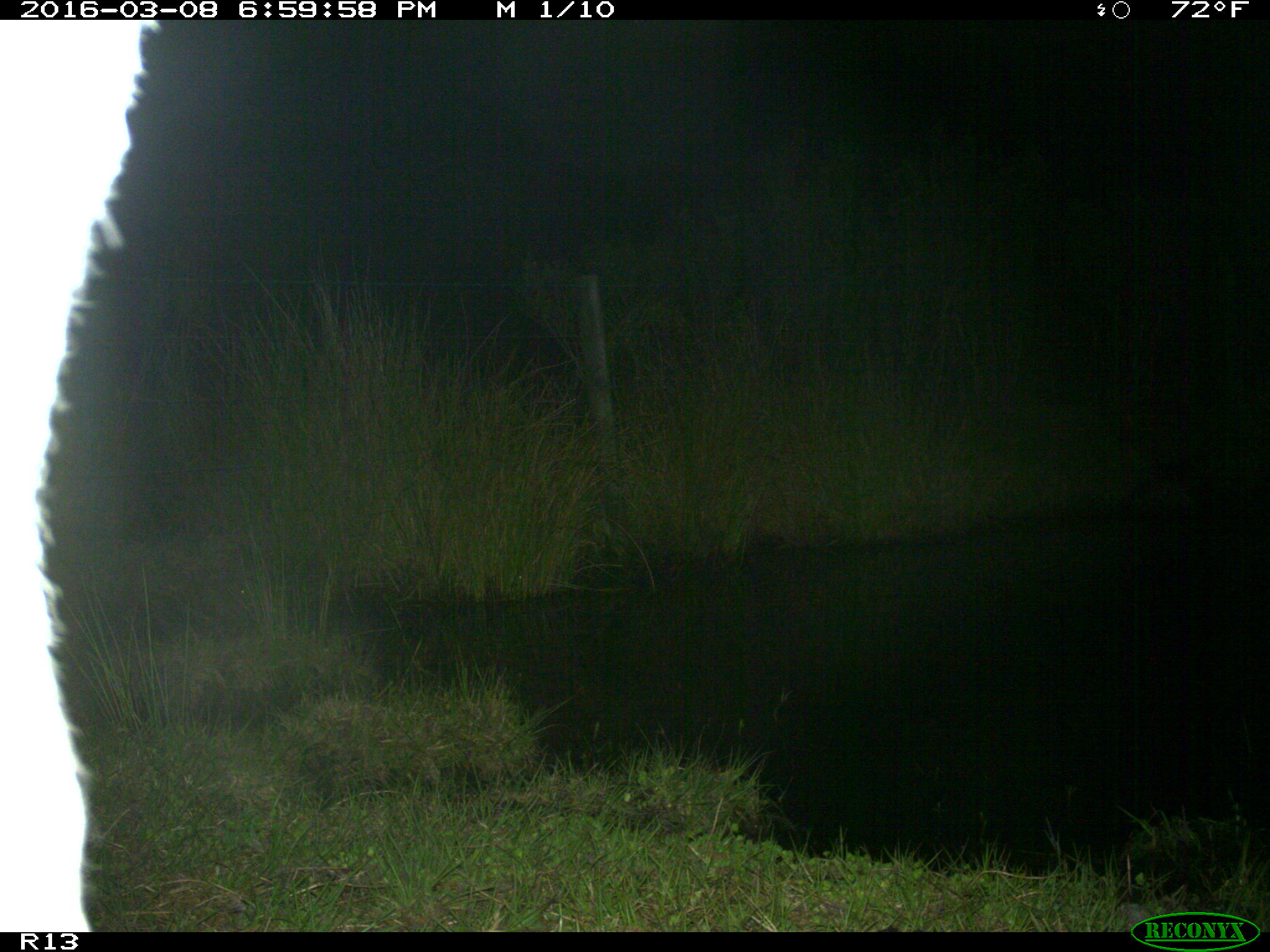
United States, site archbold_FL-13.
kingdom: Animalia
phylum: Chordata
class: Mammalia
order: Artiodactyla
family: Bovidae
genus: Bos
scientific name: Bos taurus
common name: domestic cow